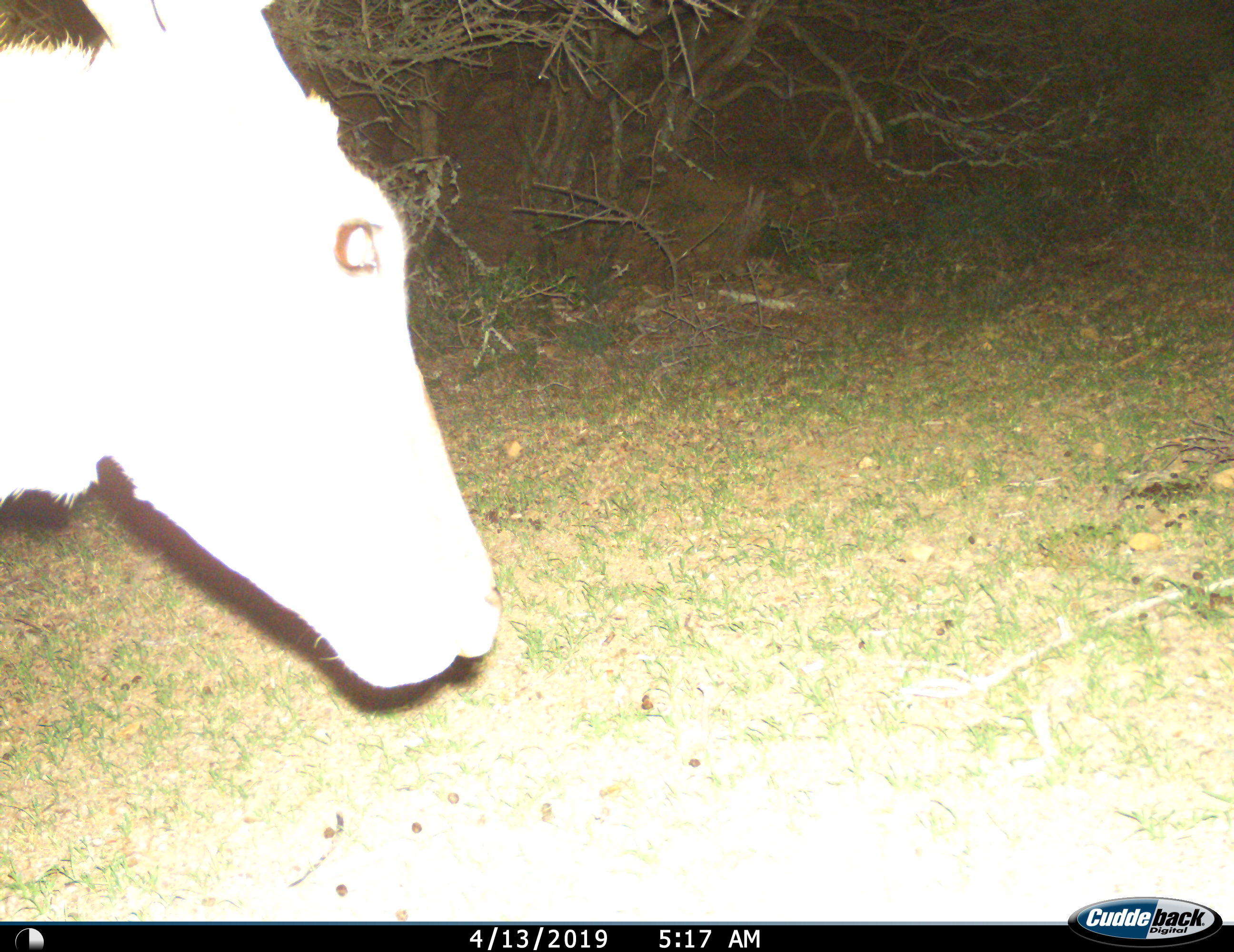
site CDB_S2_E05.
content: unidentified animal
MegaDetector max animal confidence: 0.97